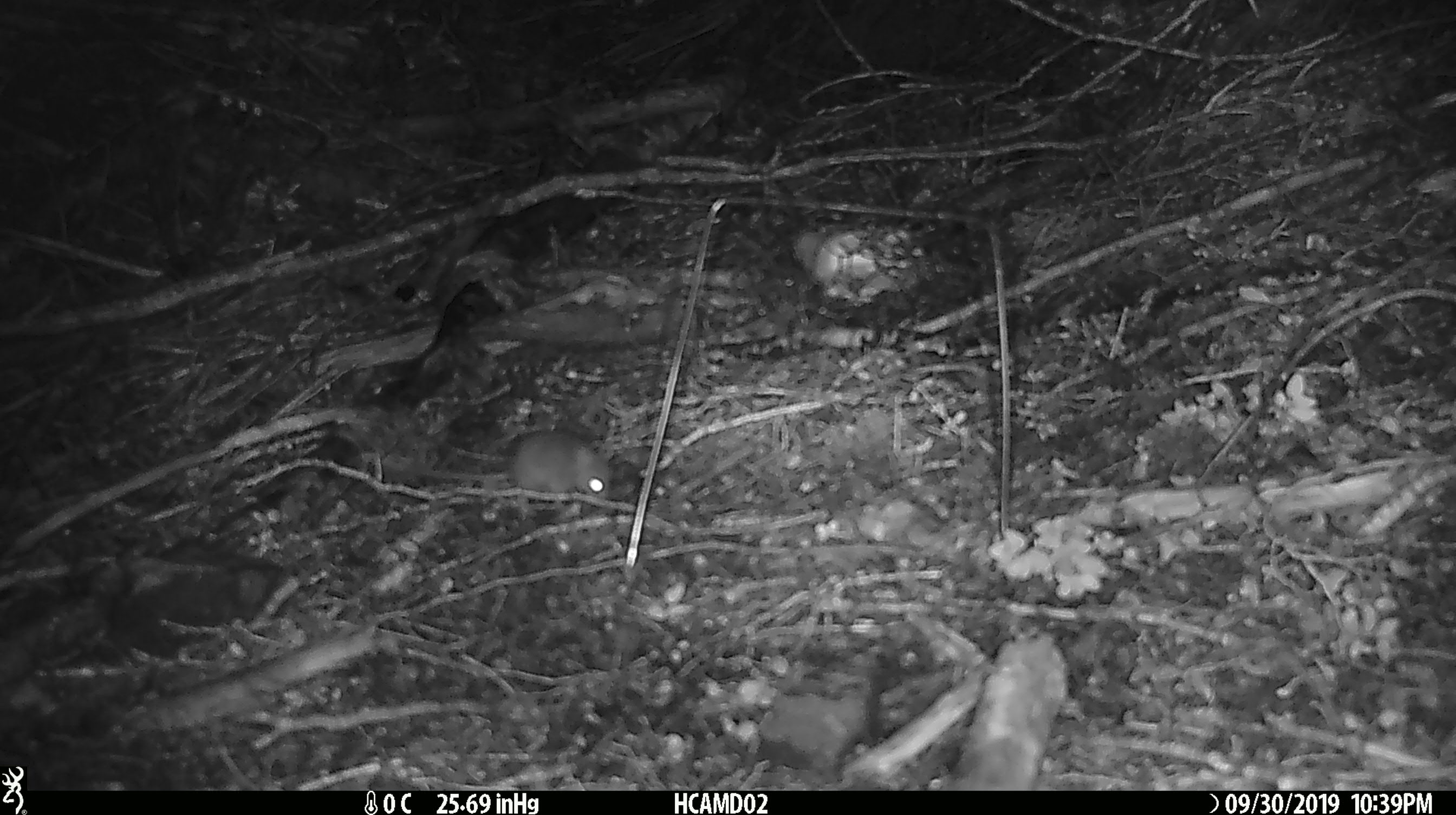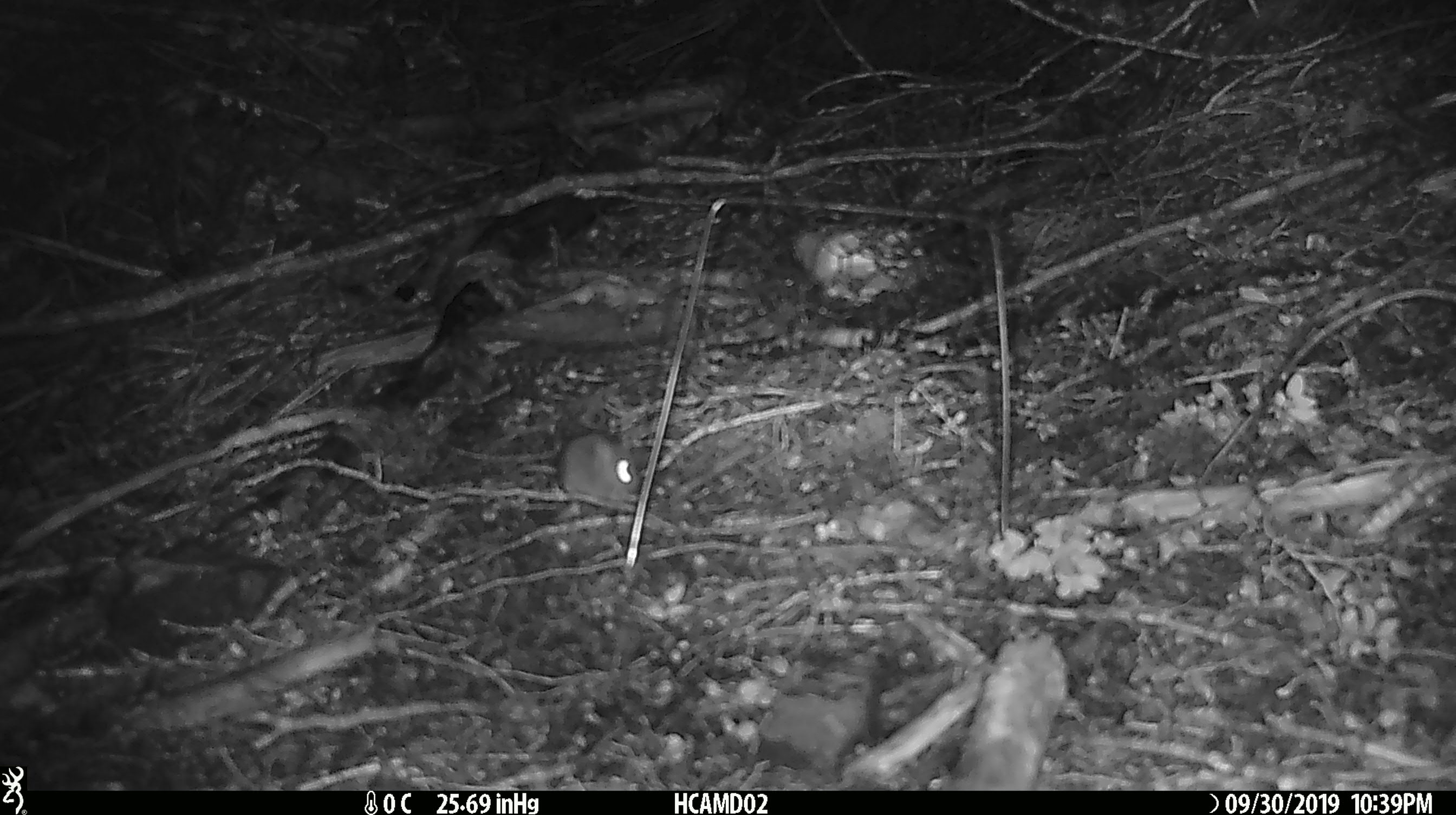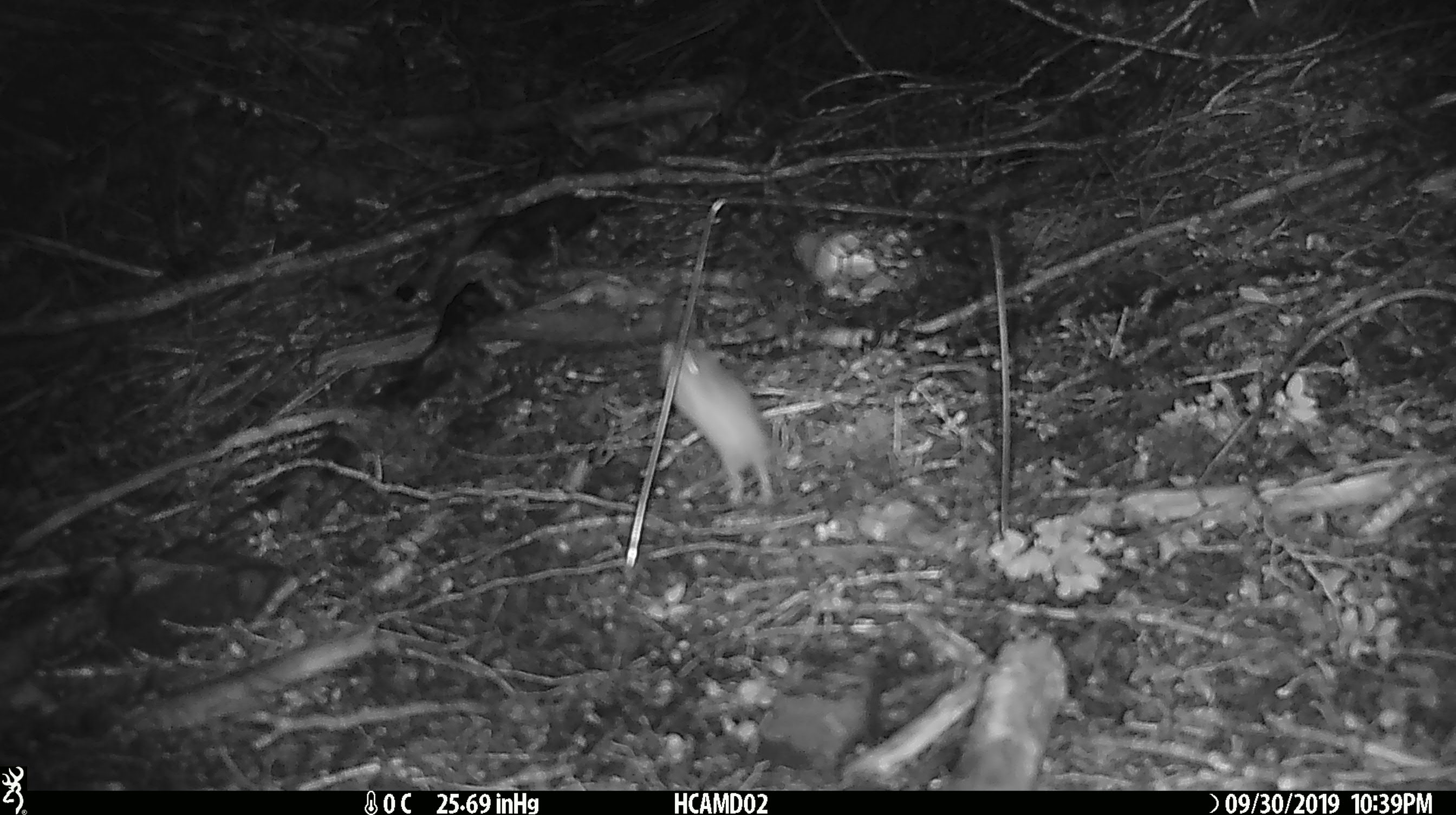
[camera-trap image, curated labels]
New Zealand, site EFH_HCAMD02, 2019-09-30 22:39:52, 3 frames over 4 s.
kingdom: Animalia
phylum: Chordata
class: Mammalia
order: Rodentia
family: Muridae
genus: Mus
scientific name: Mus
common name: mouse